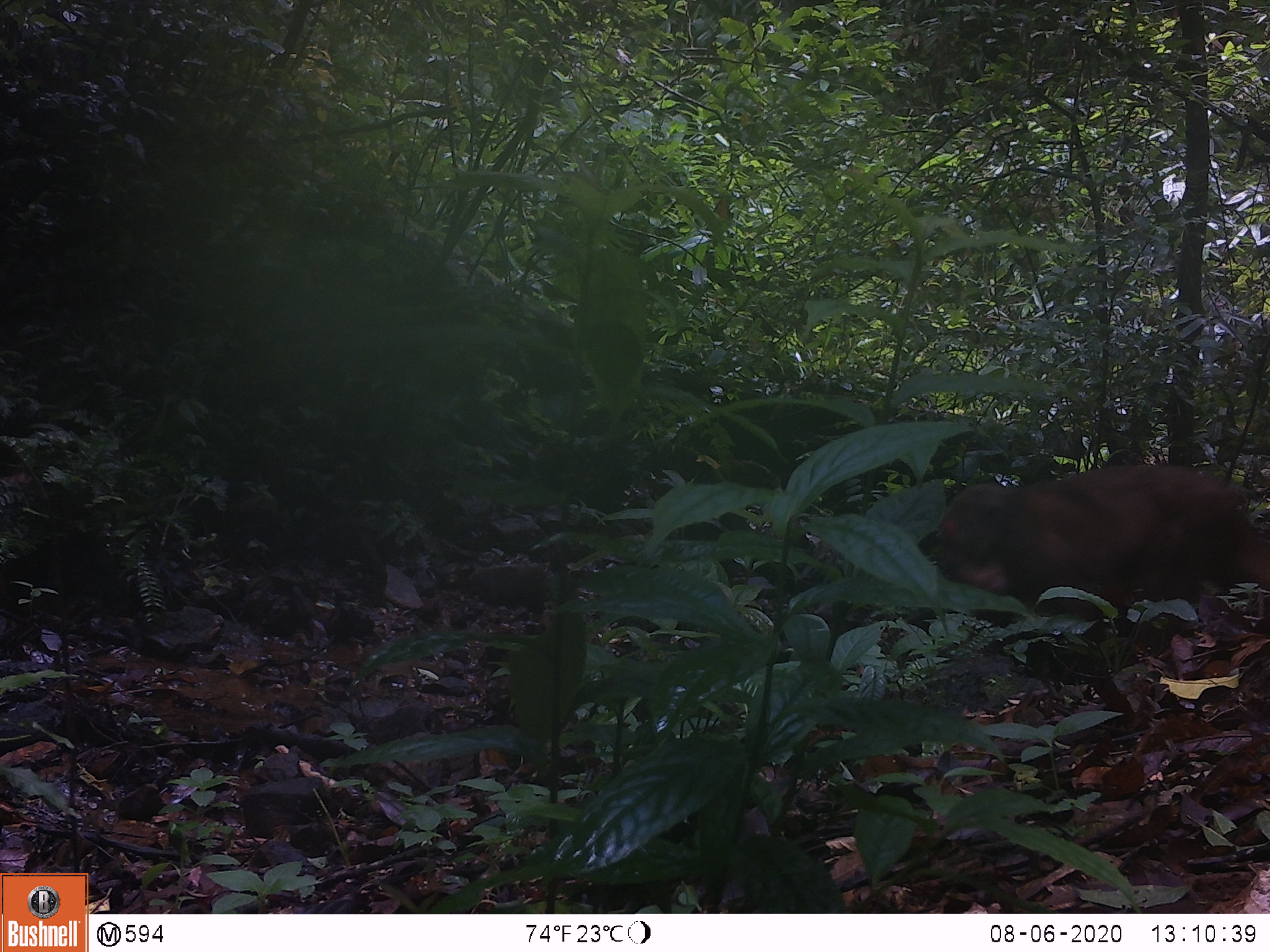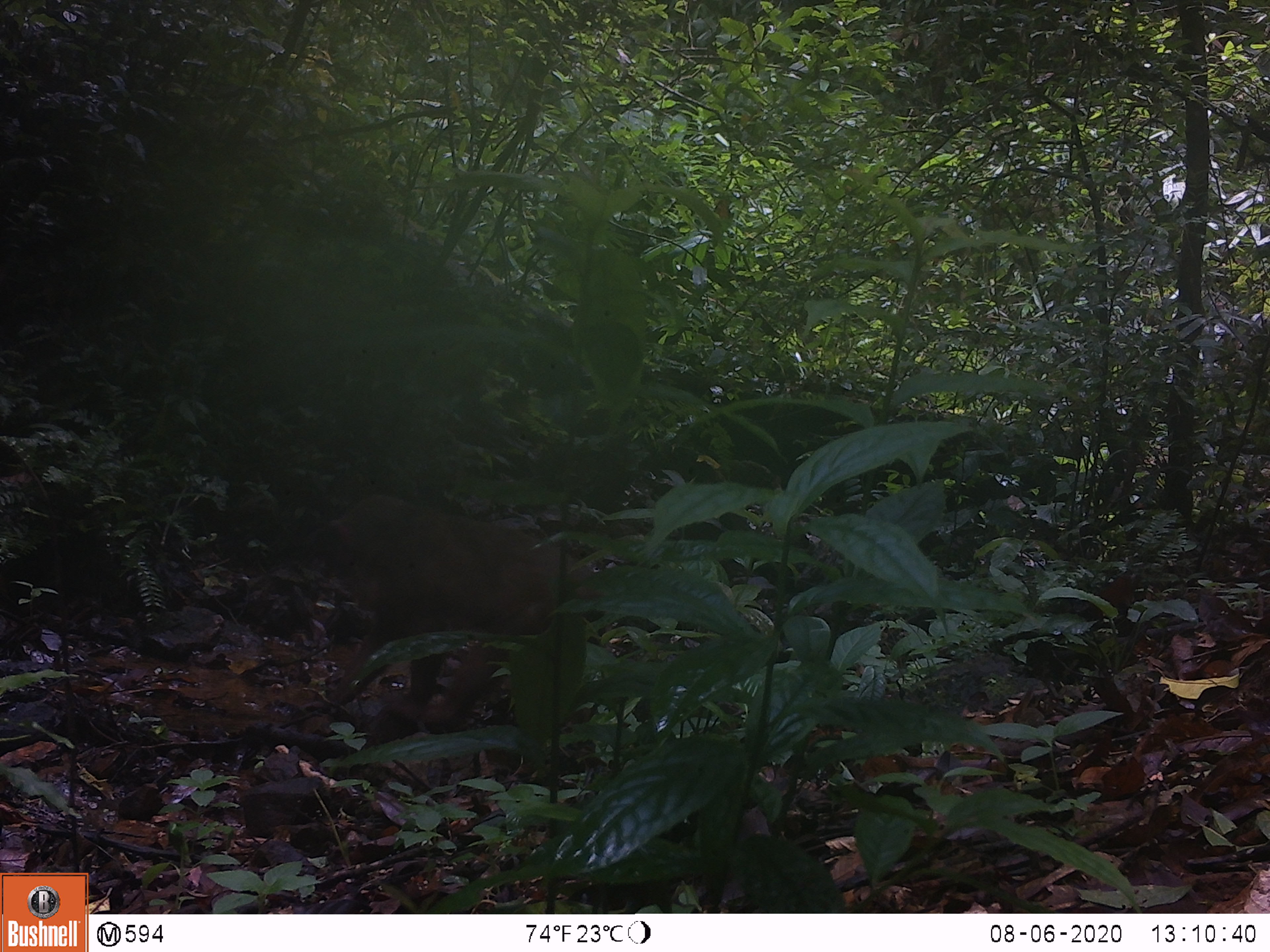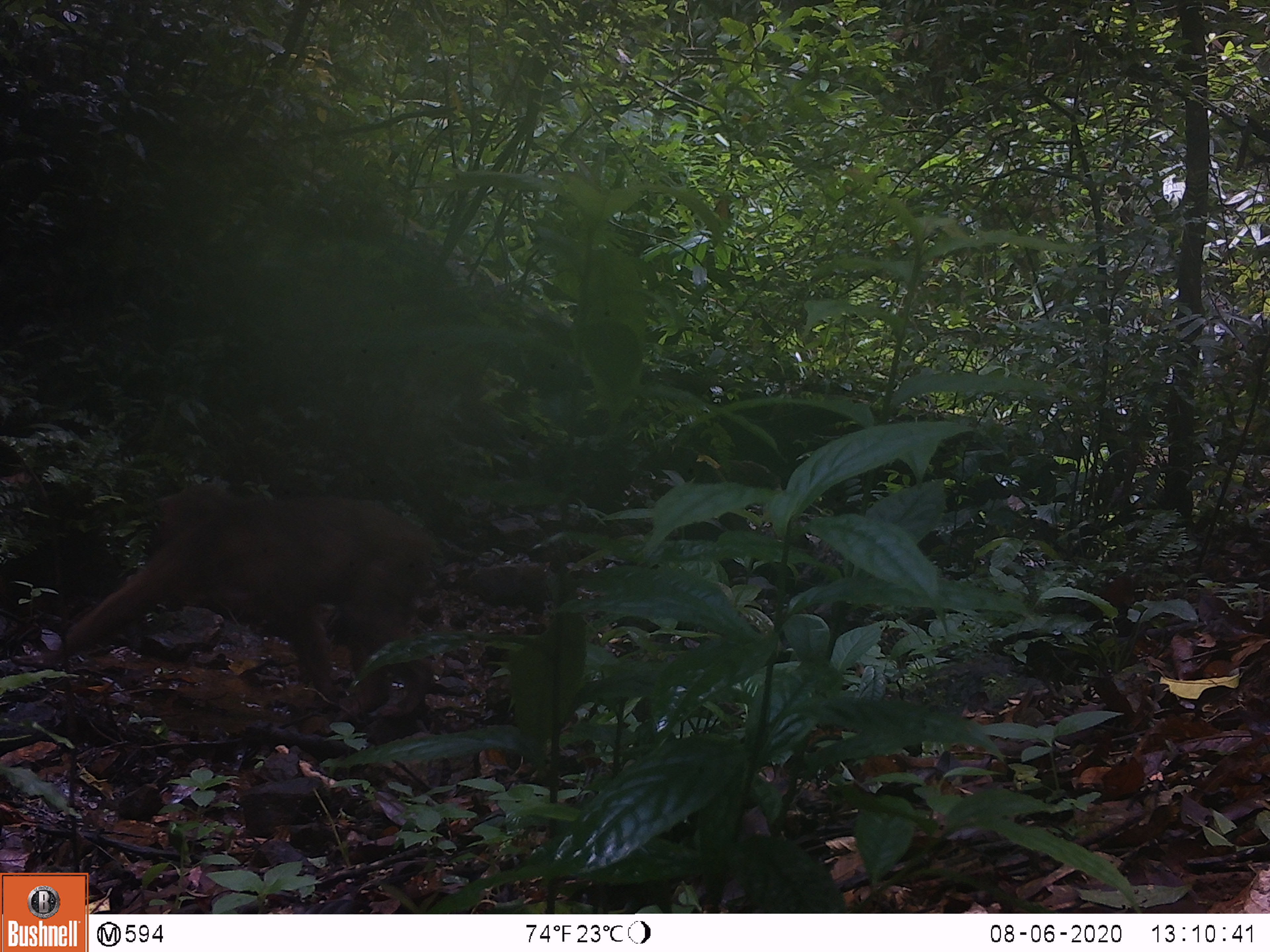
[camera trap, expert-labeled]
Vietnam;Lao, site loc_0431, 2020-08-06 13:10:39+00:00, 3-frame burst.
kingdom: Animalia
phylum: Chordata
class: Mammalia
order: Primates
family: Cercopithecidae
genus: Macaca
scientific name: Macaca arctoides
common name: stump-tailed macaque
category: stump tailed macaque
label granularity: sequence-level